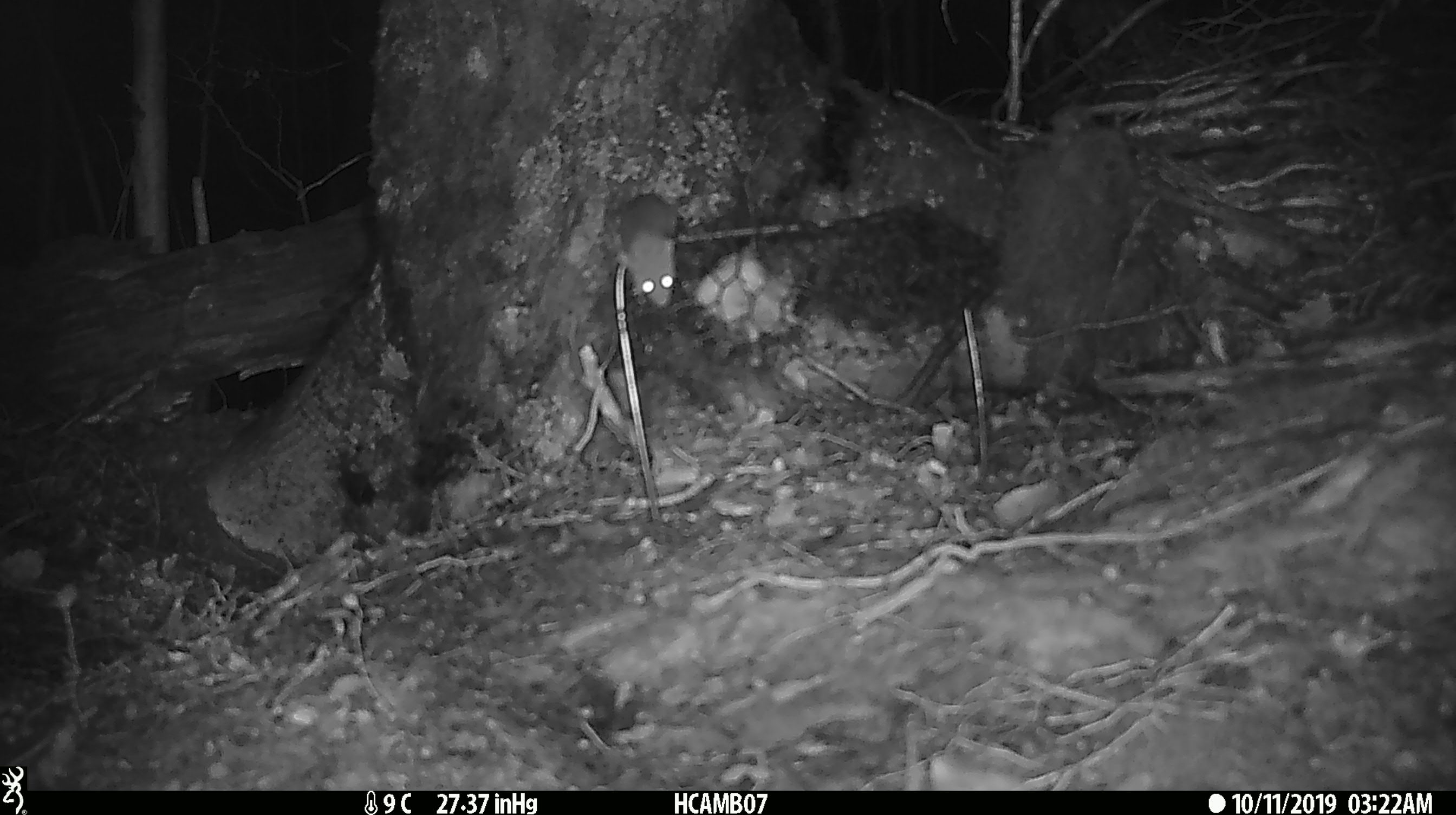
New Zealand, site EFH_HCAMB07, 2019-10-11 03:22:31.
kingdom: Animalia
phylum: Chordata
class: Mammalia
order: Rodentia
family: Muridae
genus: Mus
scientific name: Mus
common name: mouse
Mouse (Mus).